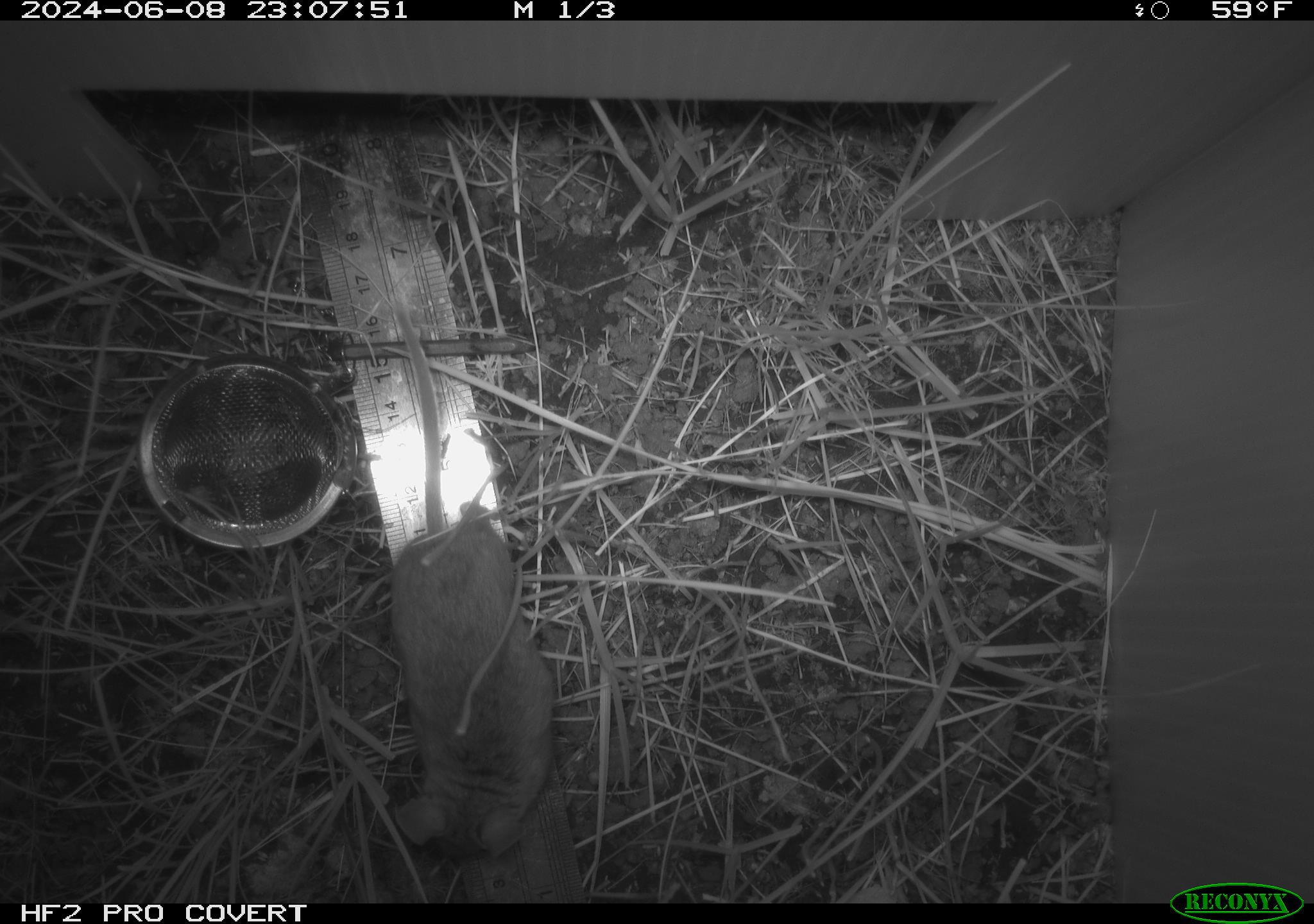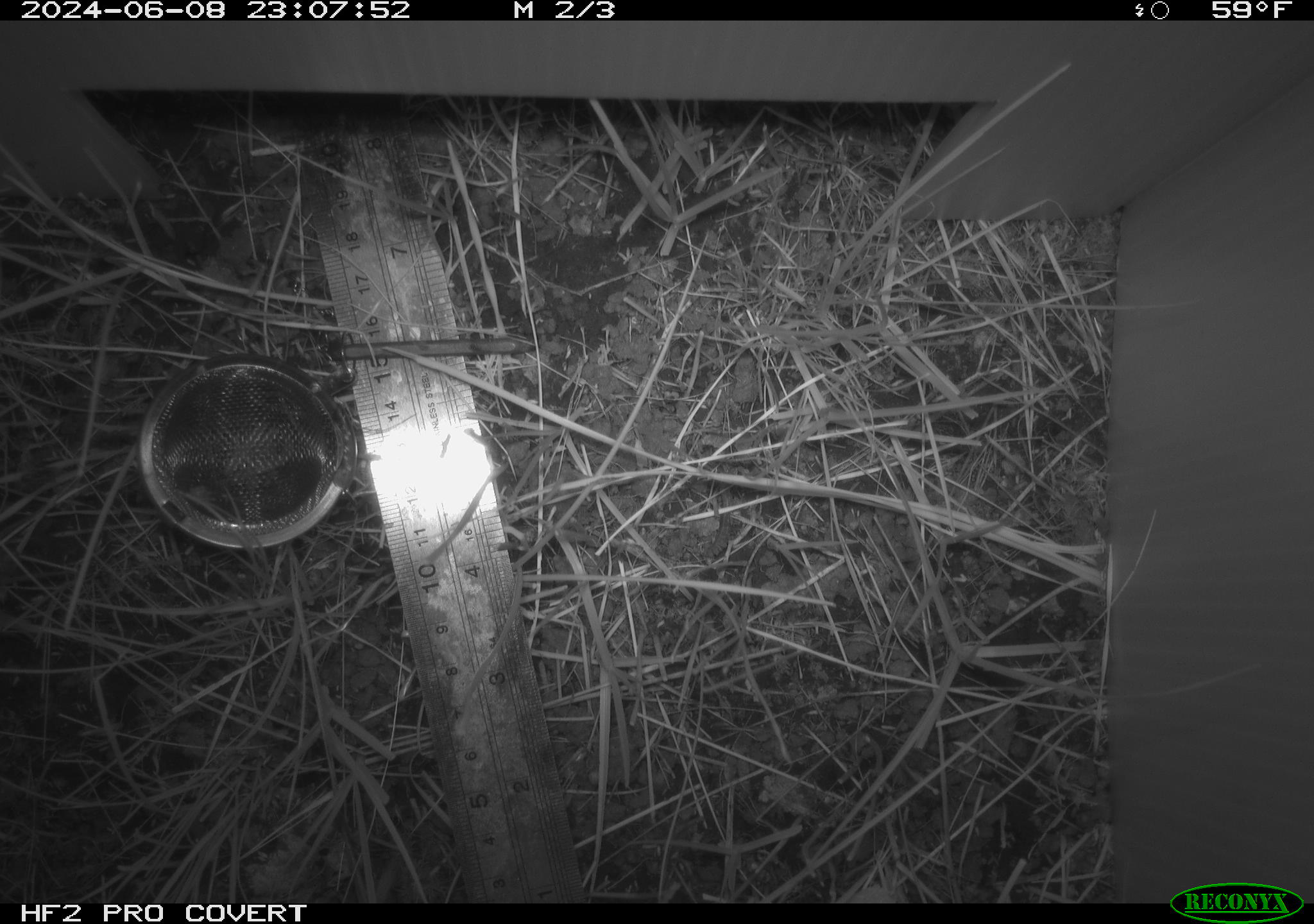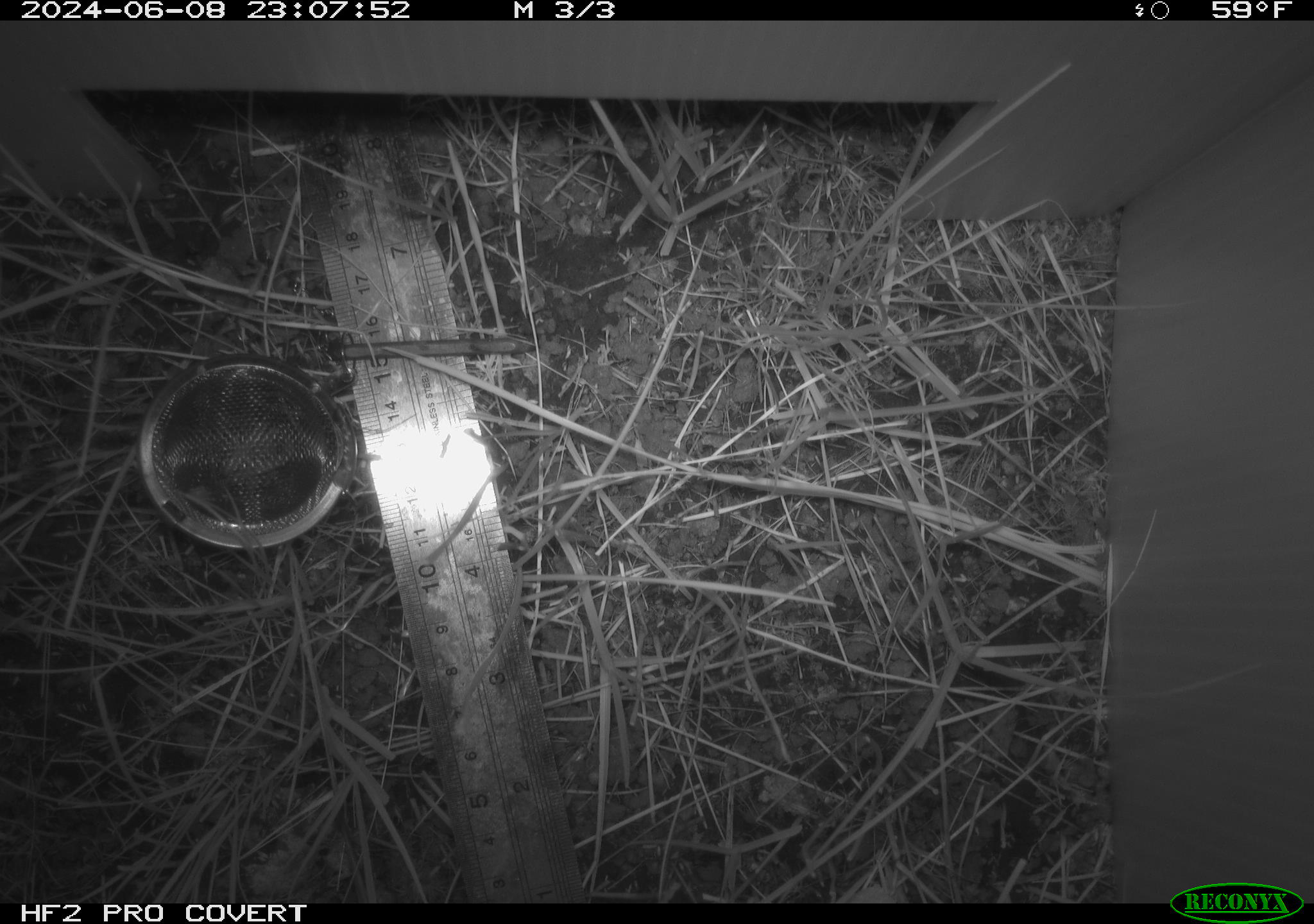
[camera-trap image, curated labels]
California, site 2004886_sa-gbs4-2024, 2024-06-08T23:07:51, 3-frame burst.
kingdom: Animalia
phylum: Chordata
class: Mammalia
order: Rodentia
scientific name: Rodentia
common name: mouse species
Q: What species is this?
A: Mouse species (Rodentia).